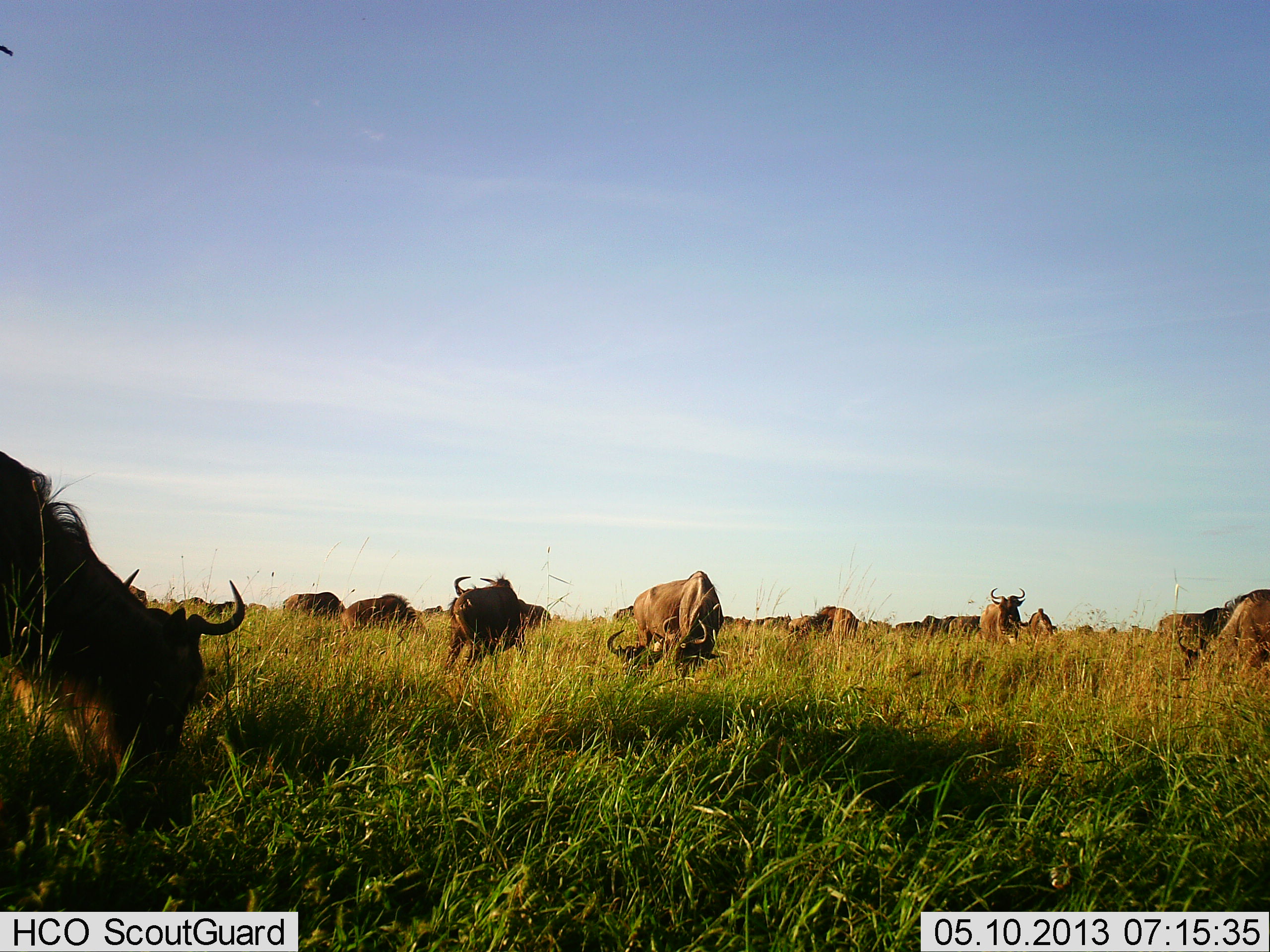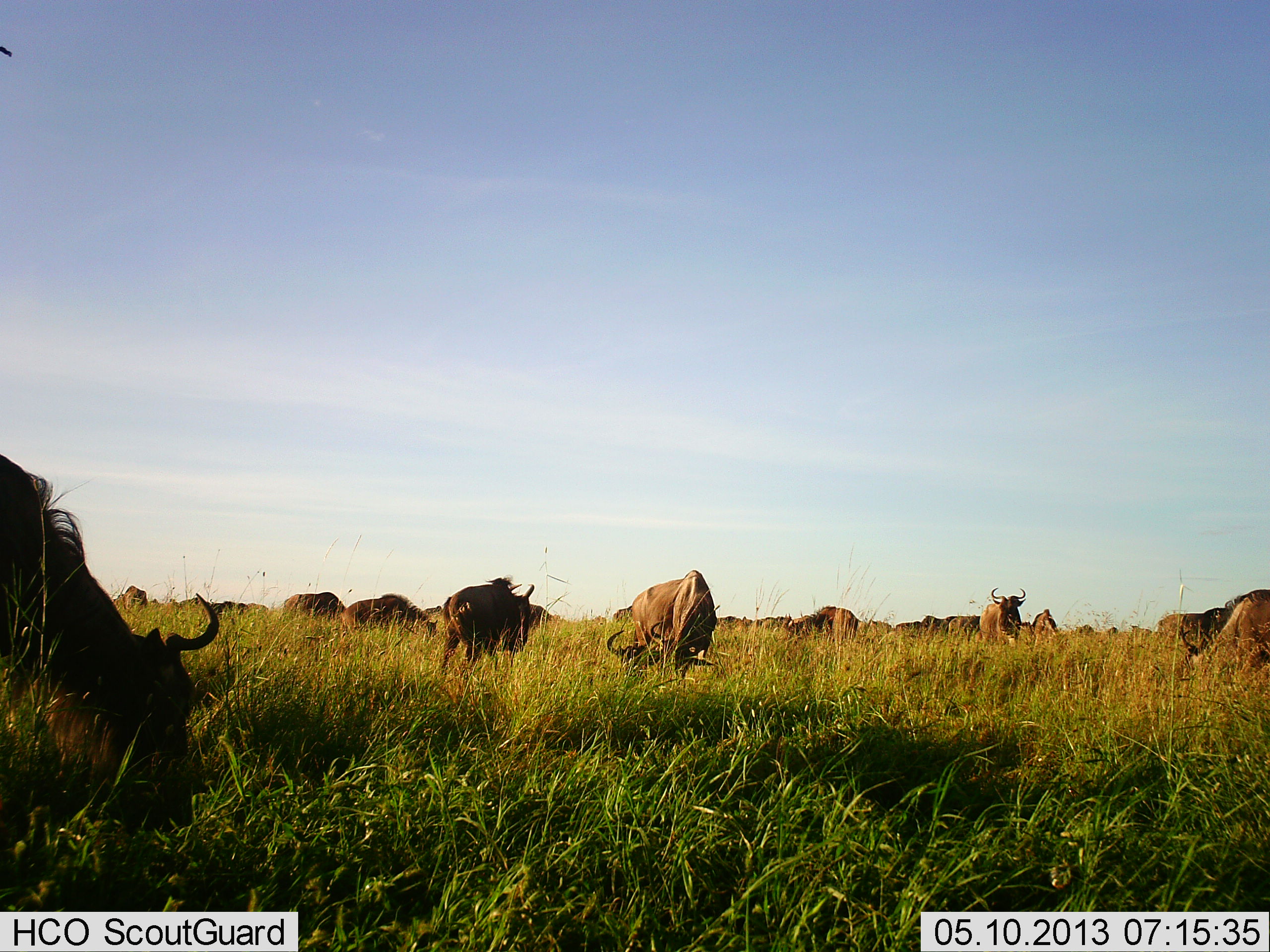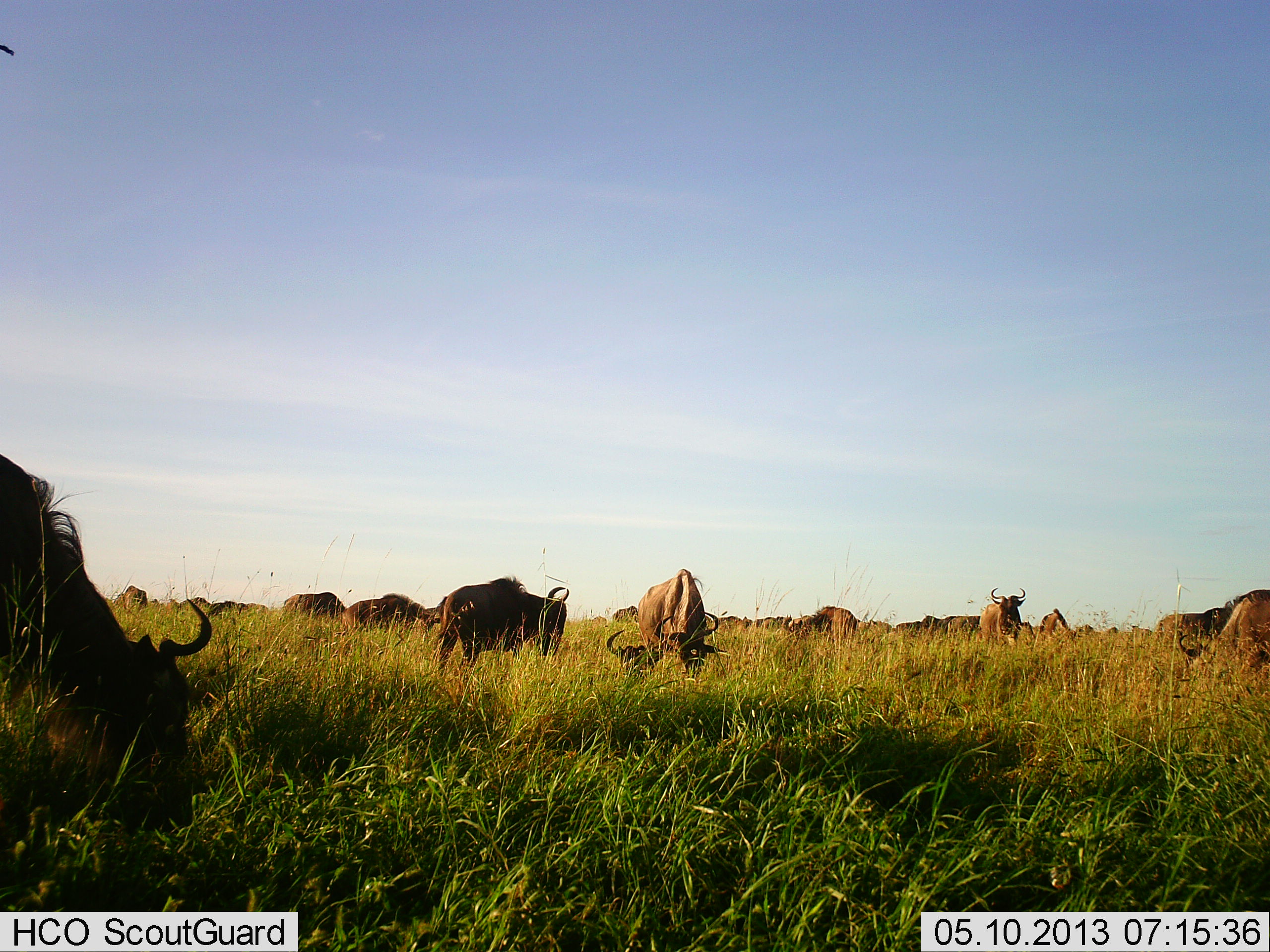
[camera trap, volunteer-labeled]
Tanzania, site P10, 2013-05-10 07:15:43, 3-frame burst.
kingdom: Animalia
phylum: Chordata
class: Mammalia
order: Artiodactyla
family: Bovidae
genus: Connochaetes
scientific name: Connochaetes taurinus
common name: blue wildebeest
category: wildebeest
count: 11-50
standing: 80%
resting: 0%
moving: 30%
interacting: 0%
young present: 0%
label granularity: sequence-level